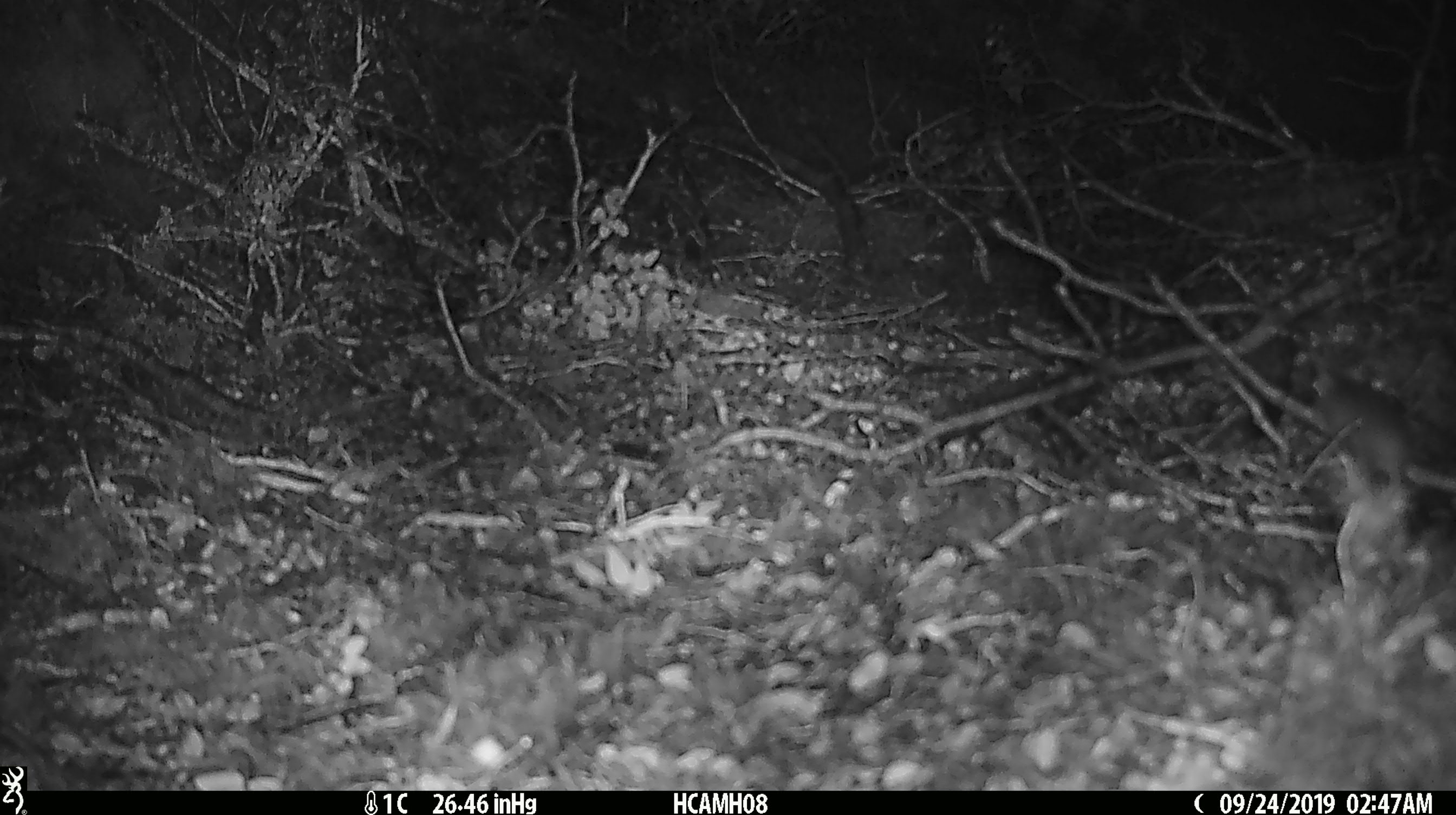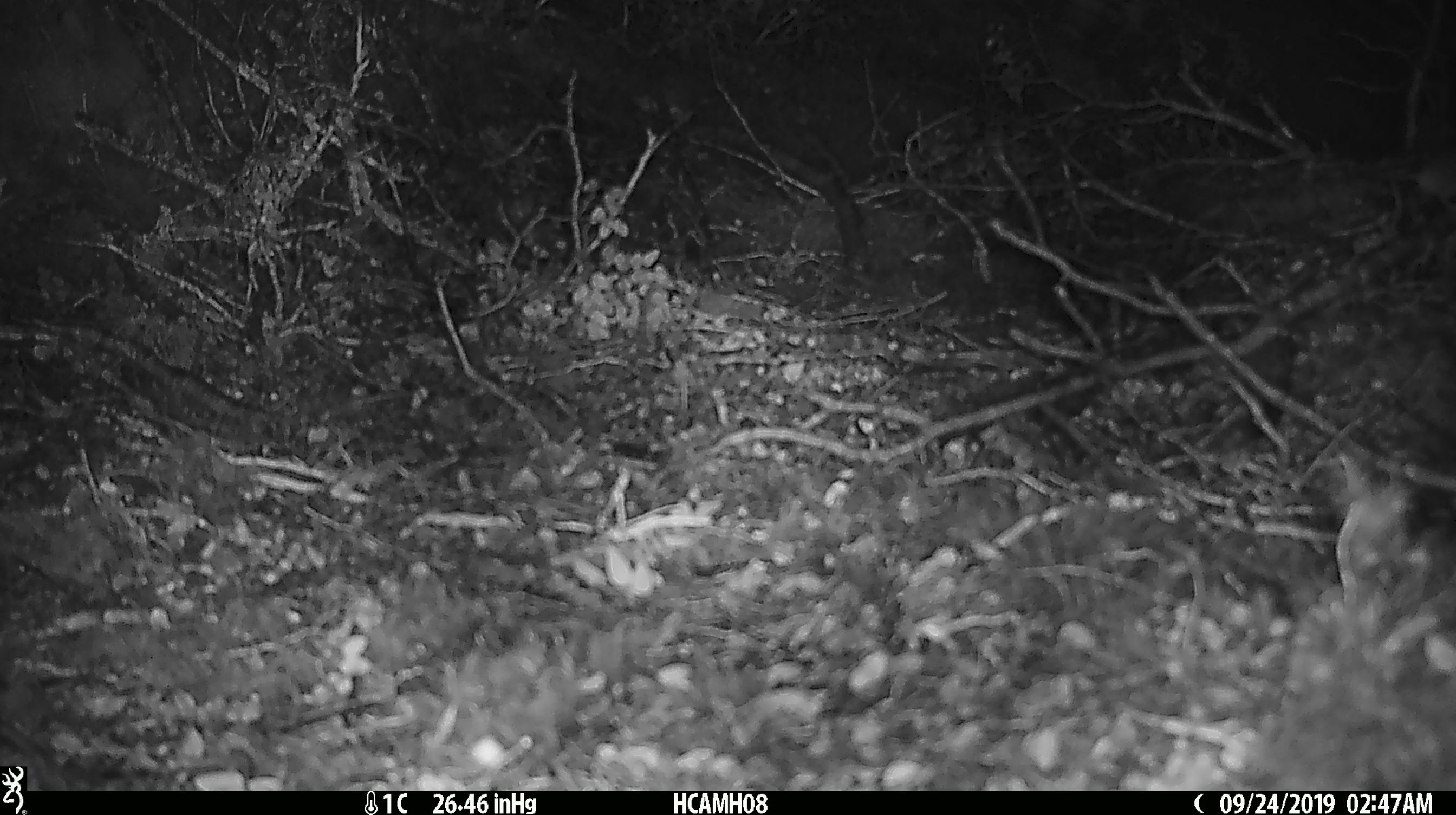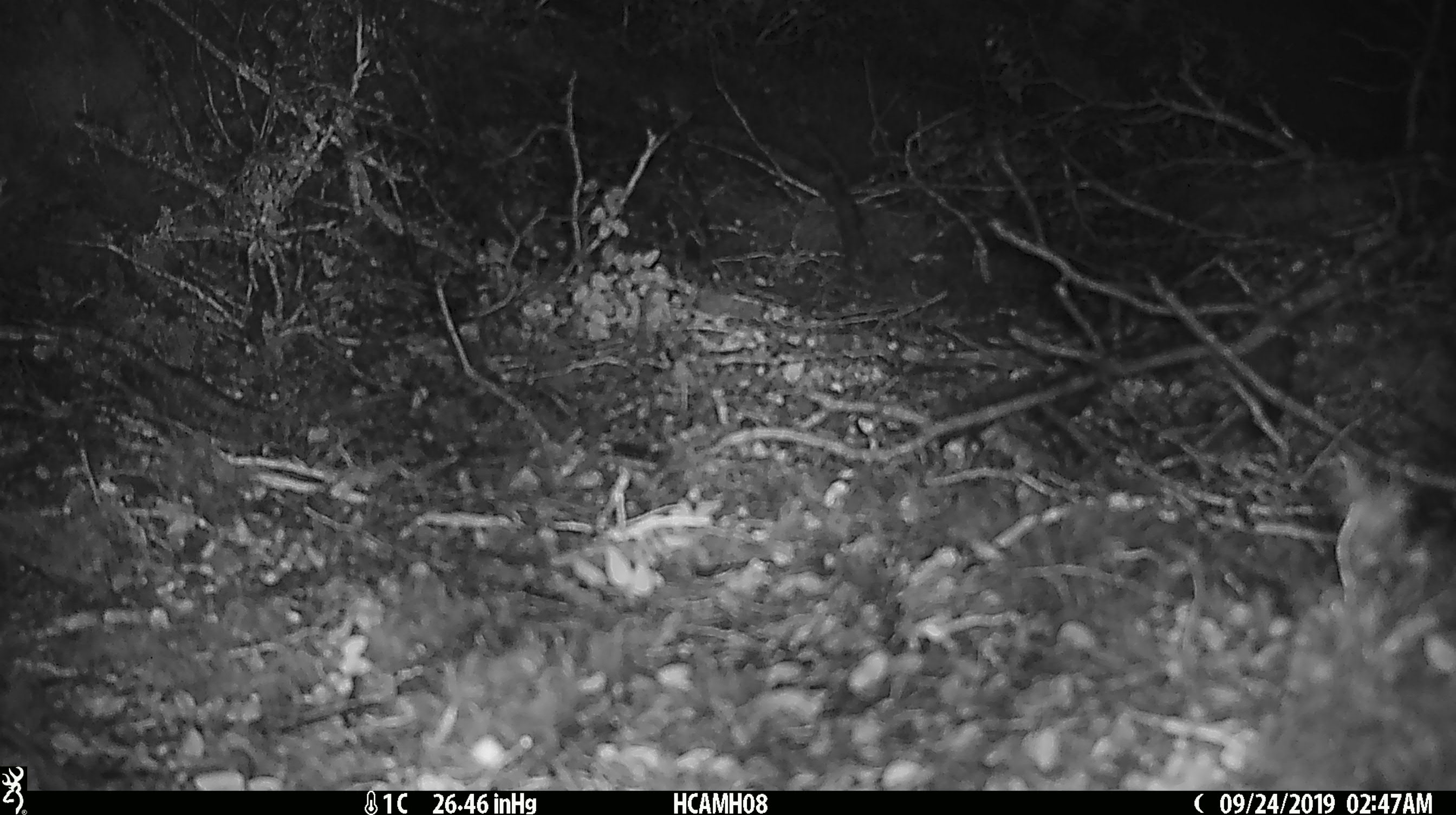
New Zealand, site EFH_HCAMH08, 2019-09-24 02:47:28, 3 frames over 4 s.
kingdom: Animalia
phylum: Chordata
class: Mammalia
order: Rodentia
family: Muridae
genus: Mus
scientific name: Mus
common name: mouse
Mouse (Mus).